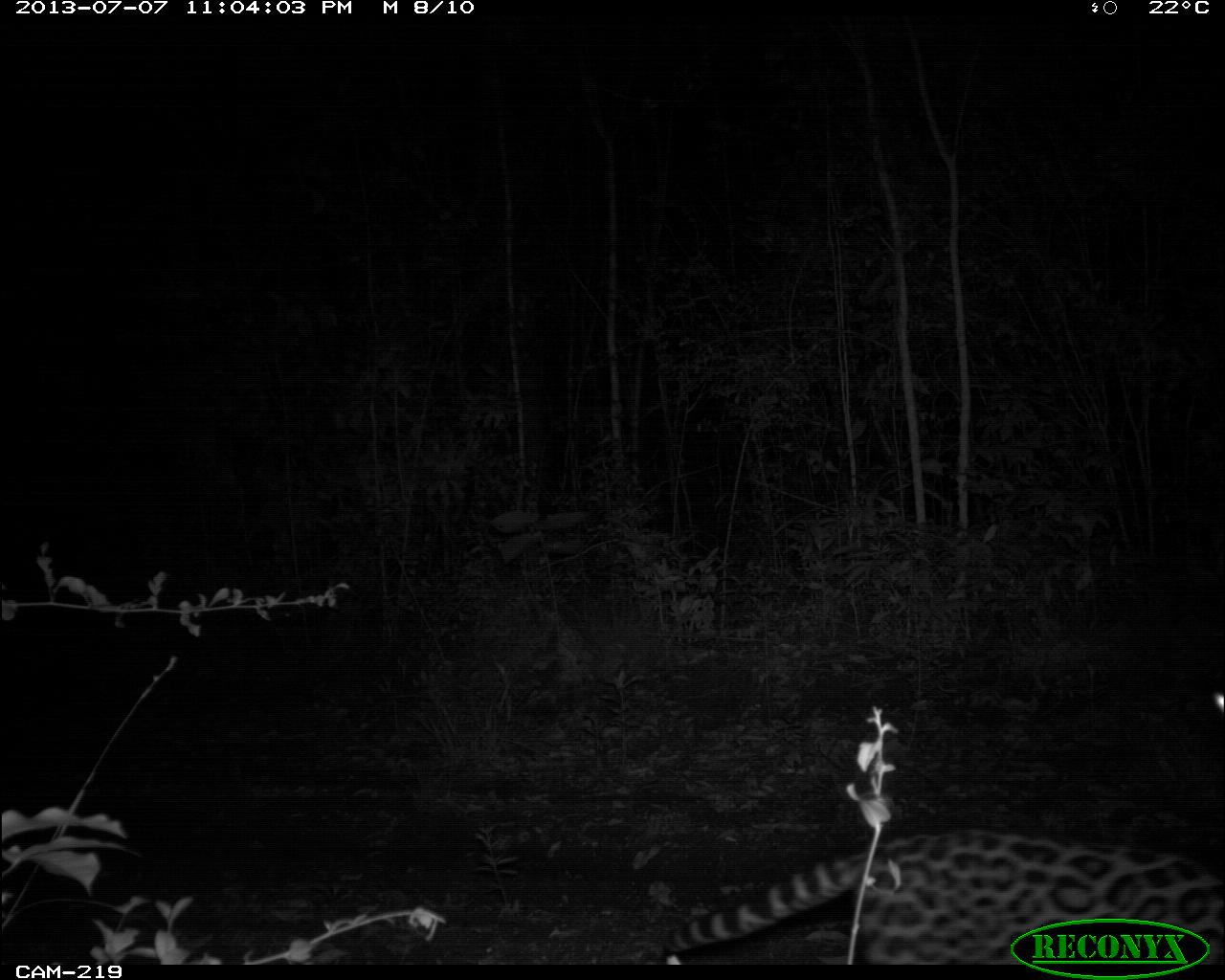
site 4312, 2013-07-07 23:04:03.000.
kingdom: Animalia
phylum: Chordata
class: Mammalia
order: Carnivora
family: Felidae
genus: Leopardus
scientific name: Leopardus pardalis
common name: ocelot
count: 1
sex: female